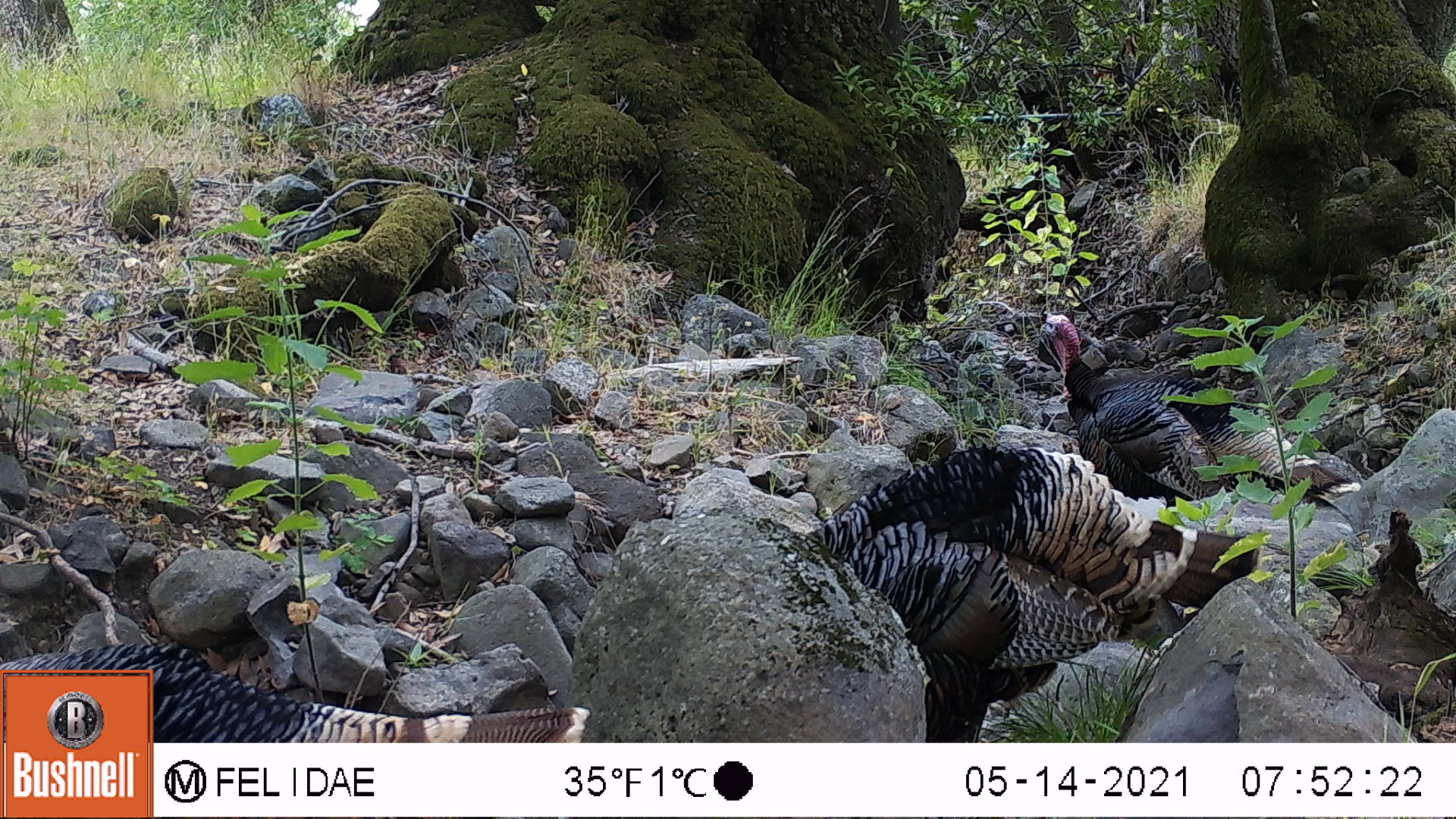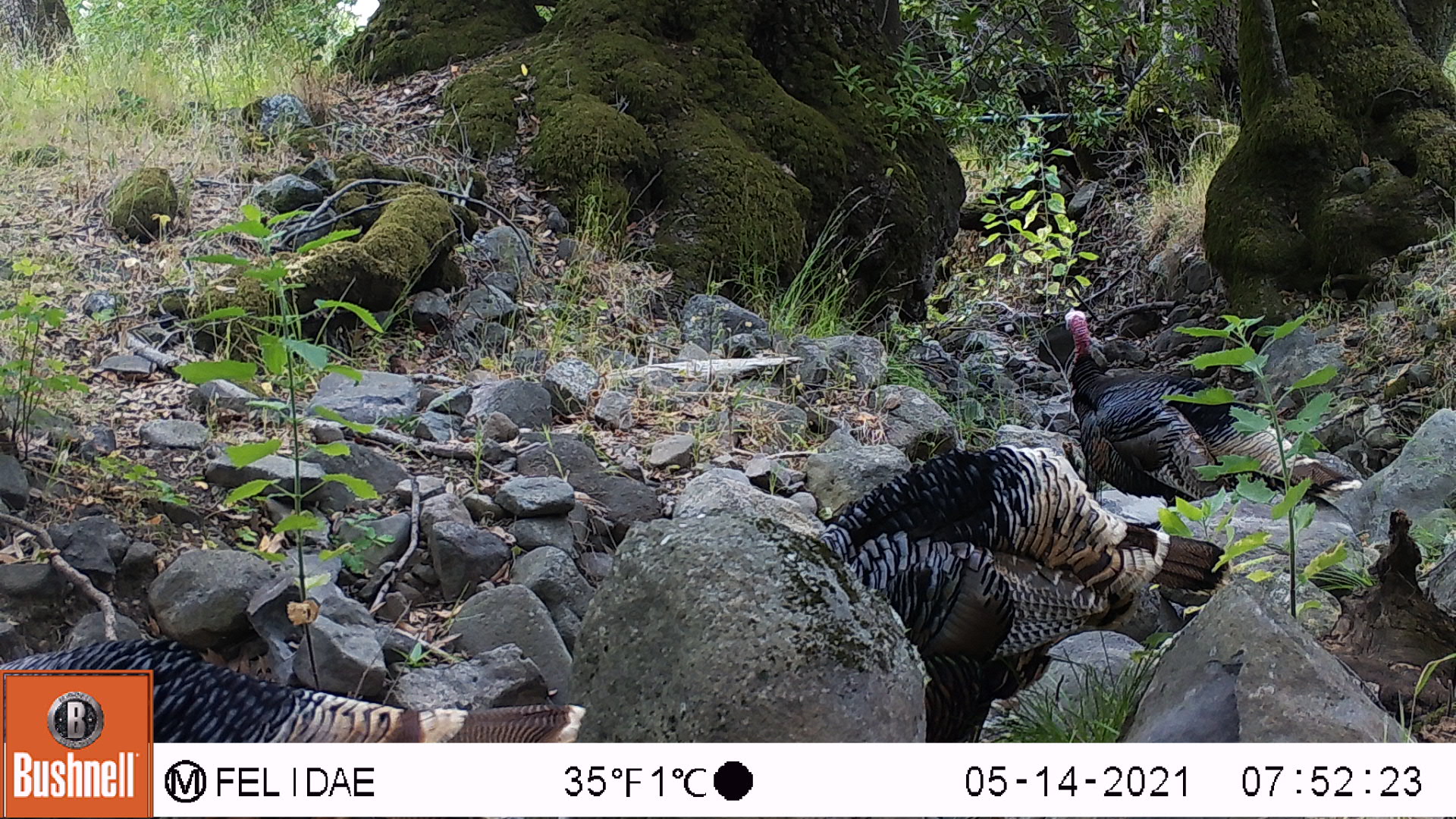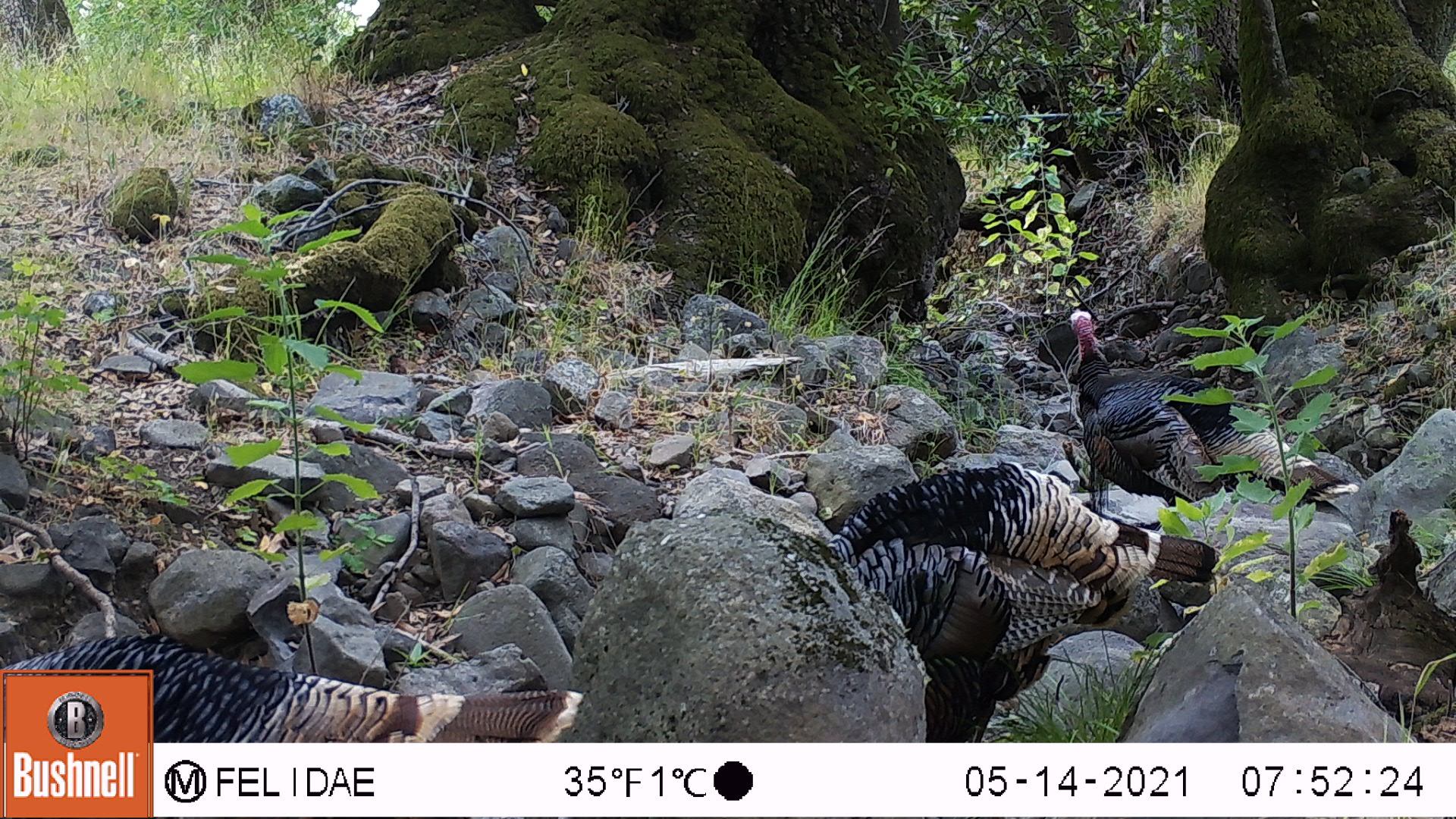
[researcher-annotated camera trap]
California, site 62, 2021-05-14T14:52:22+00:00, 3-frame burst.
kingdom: Animalia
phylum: Chordata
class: Aves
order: Galliformes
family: Phasianidae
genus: Meleagris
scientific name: Meleagris gallopavo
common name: turkey